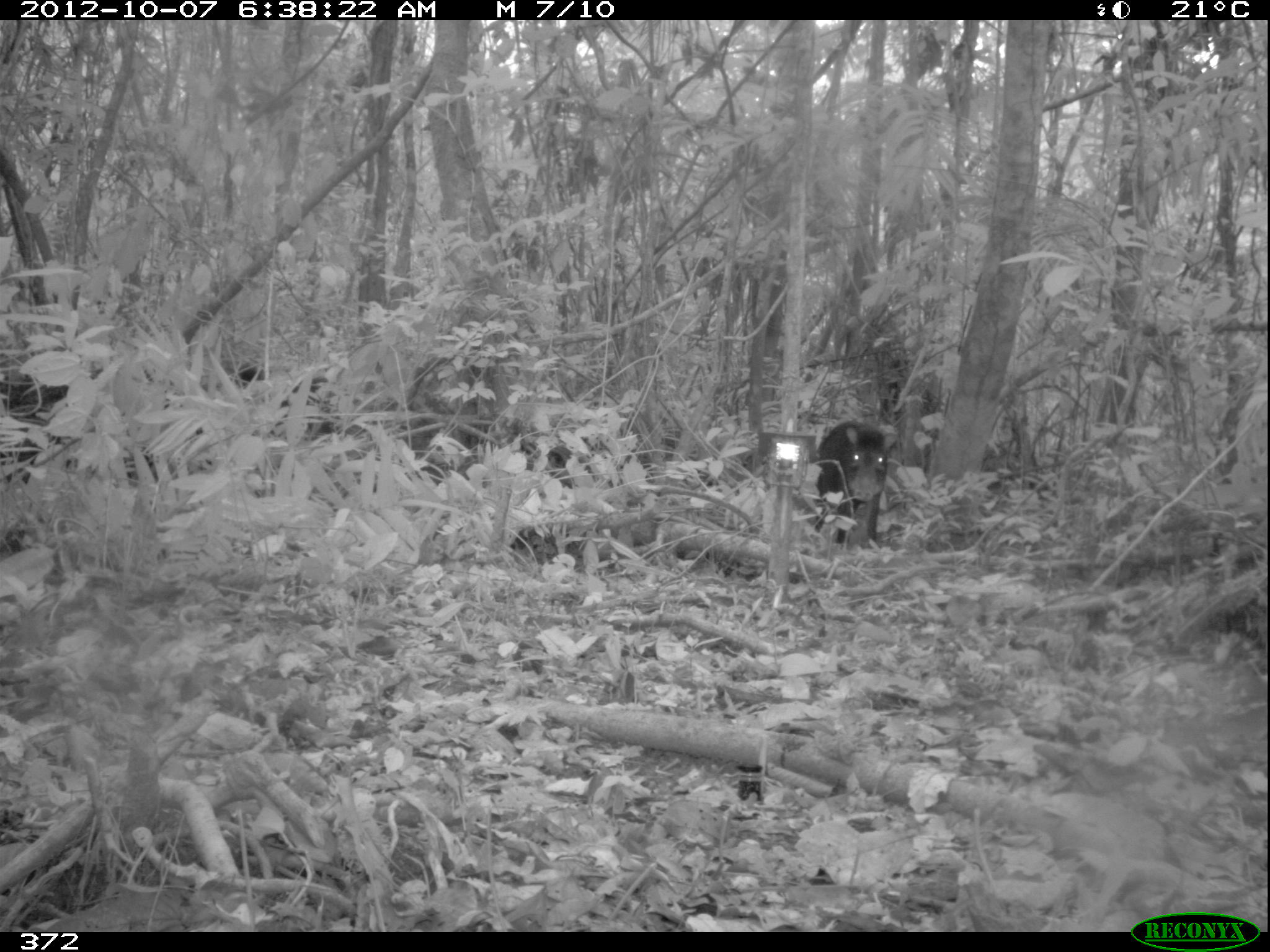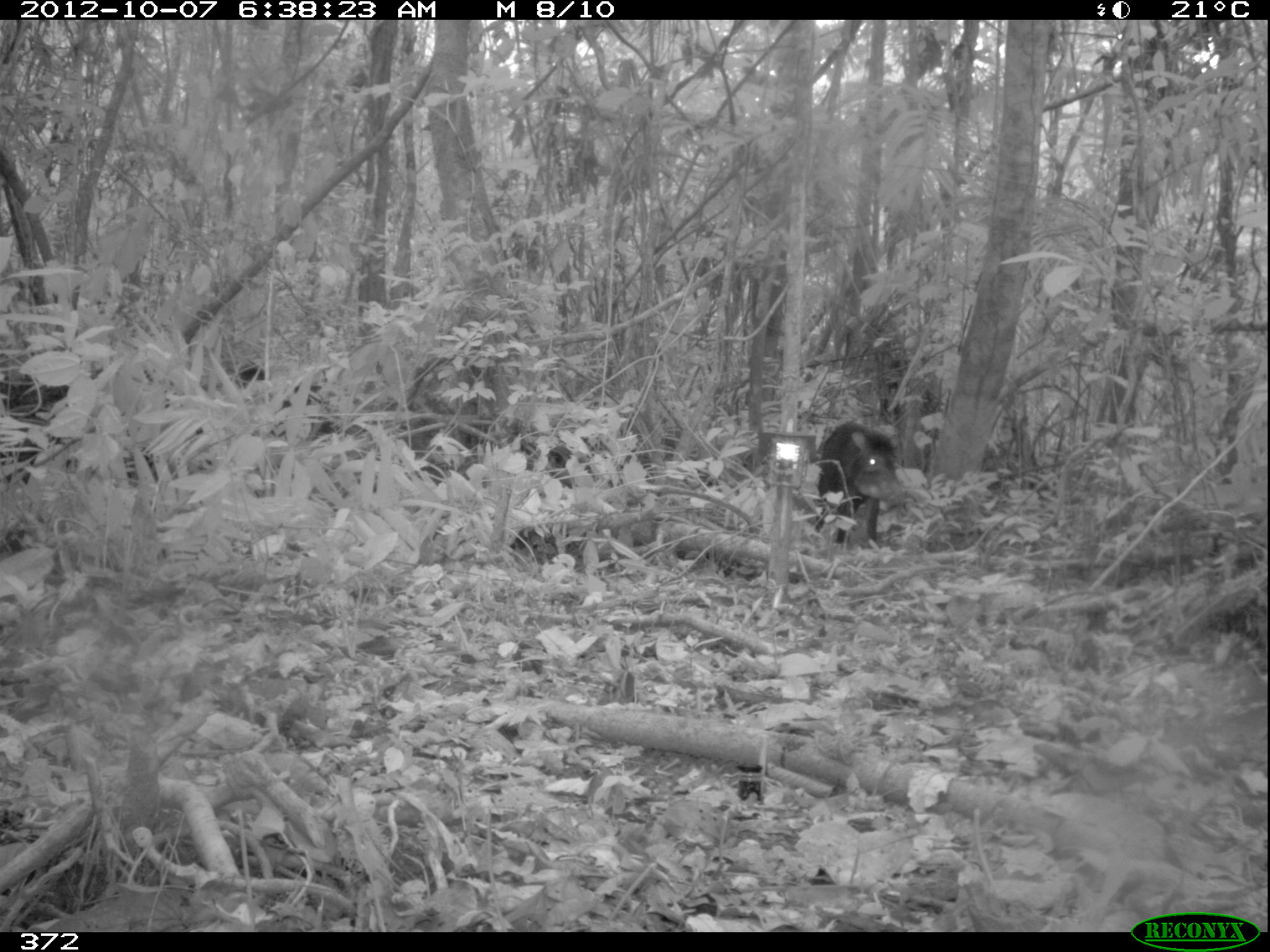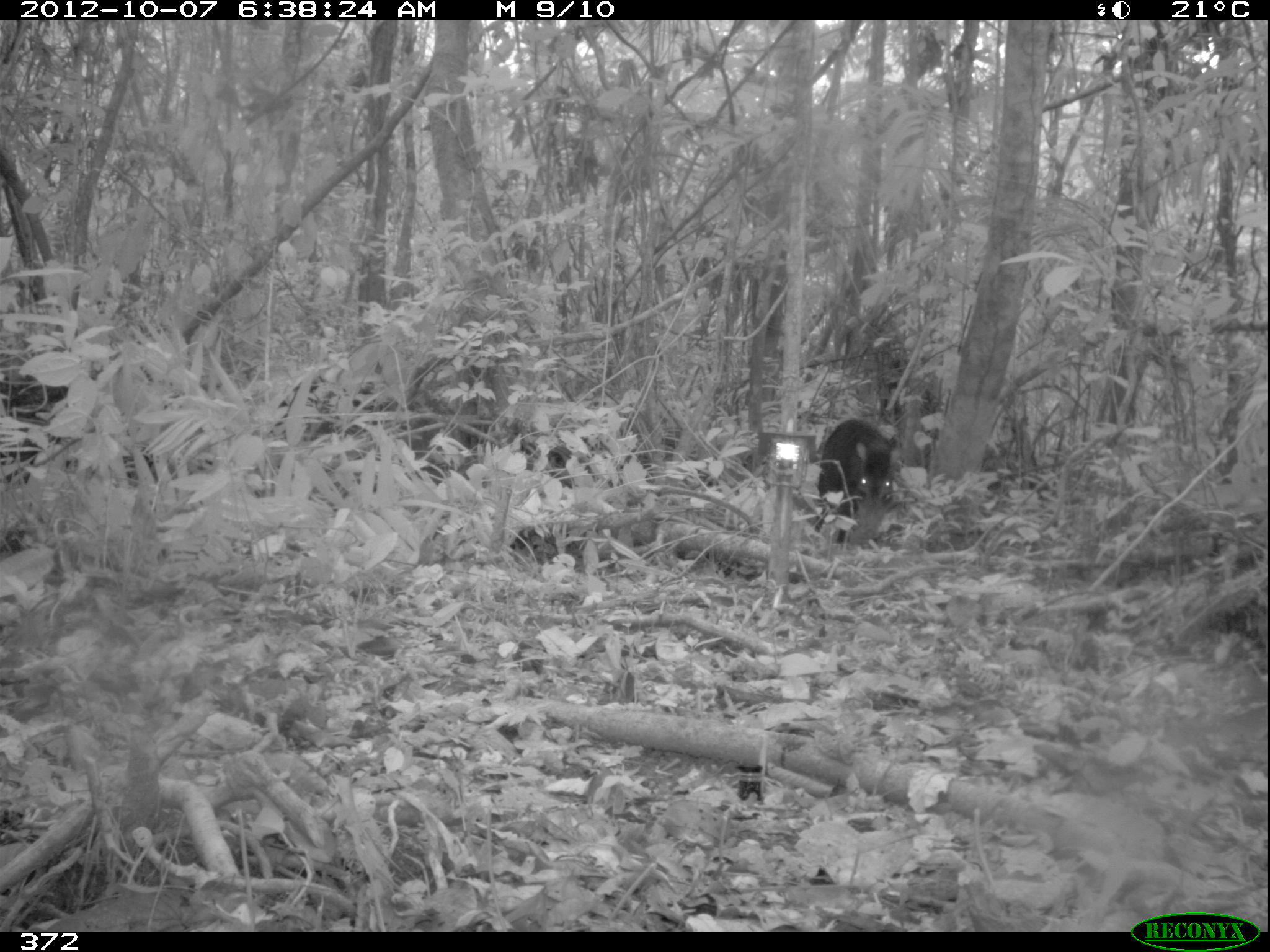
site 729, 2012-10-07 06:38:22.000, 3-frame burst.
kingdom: Animalia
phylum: Chordata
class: Mammalia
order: Artiodactyla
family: Tayassuidae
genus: Tayassu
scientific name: Tayassu pecari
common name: white-lipped peccary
Tayassu pecari (white-lipped peccary).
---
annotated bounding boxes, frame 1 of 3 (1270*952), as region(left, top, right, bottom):
tayassu pecari: region(195, 361, 344, 442); region(814, 419, 892, 551)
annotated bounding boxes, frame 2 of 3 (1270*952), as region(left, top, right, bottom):
tayassu pecari: region(811, 421, 907, 549)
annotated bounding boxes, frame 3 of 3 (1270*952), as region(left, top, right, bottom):
tayassu pecari: region(811, 418, 903, 549)